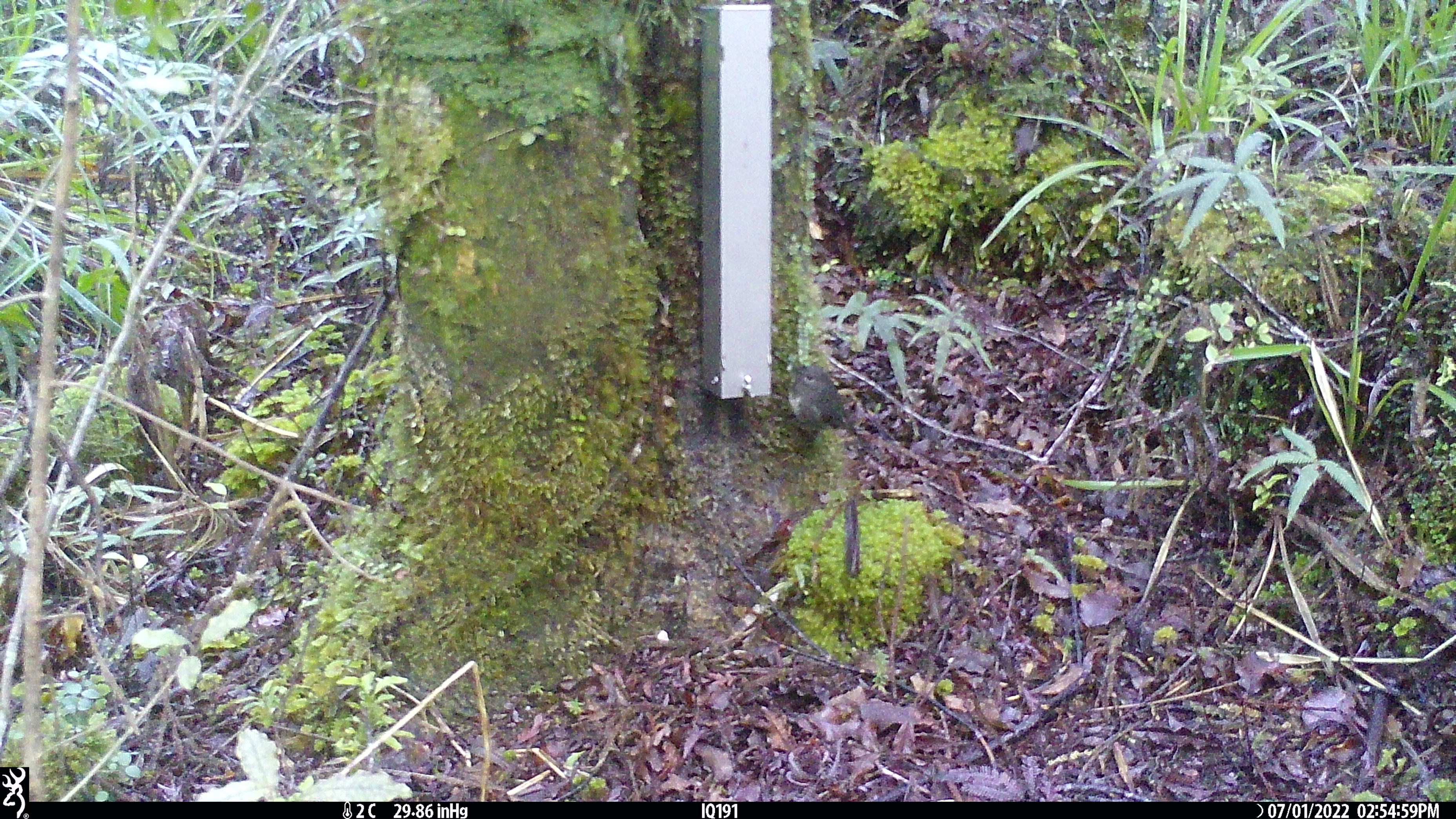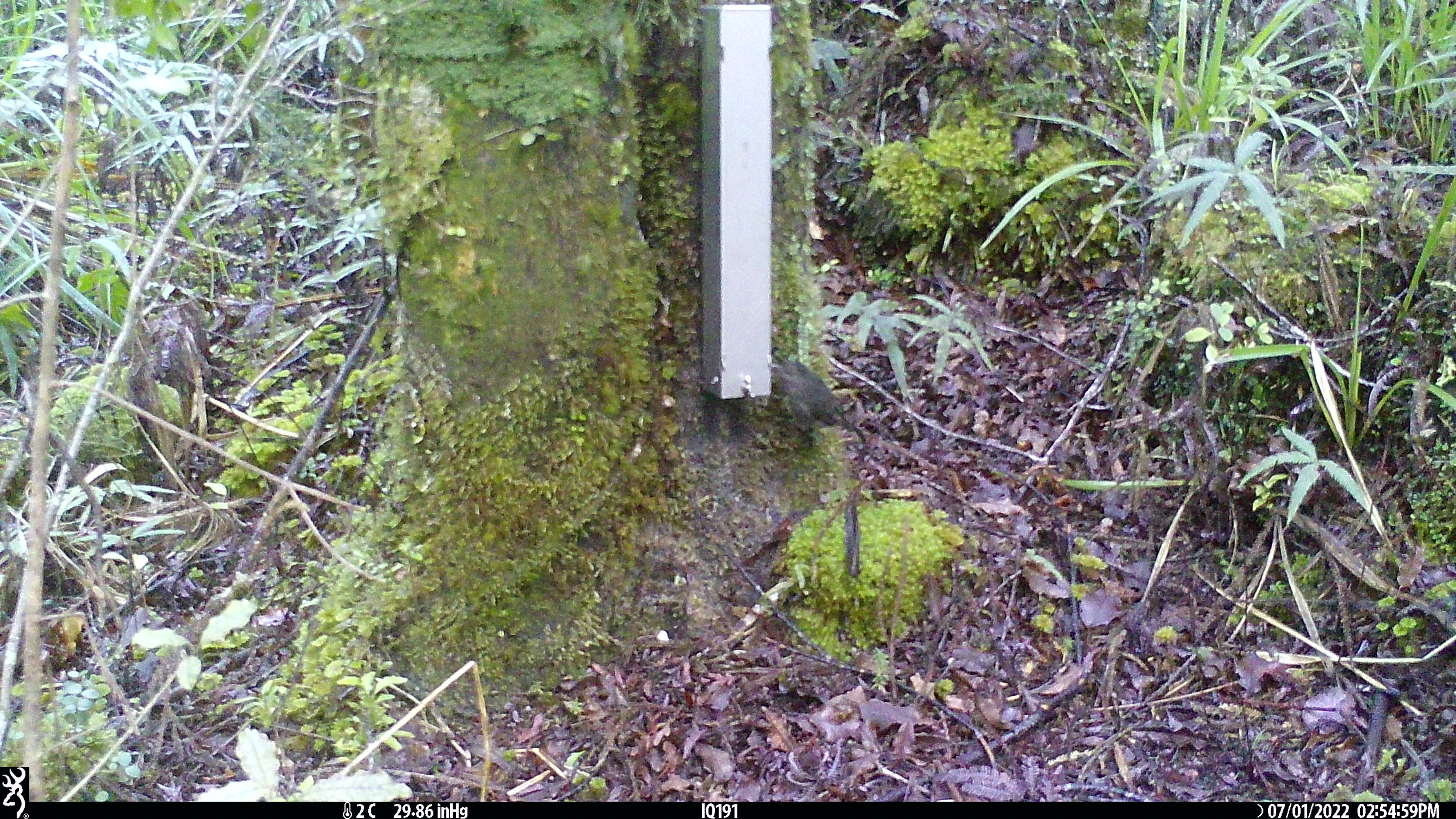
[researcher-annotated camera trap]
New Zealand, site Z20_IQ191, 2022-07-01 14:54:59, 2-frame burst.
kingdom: Animalia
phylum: Chordata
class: Aves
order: Passeriformes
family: Petroicidae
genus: Petroica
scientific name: Petroica macrocephala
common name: tomtit